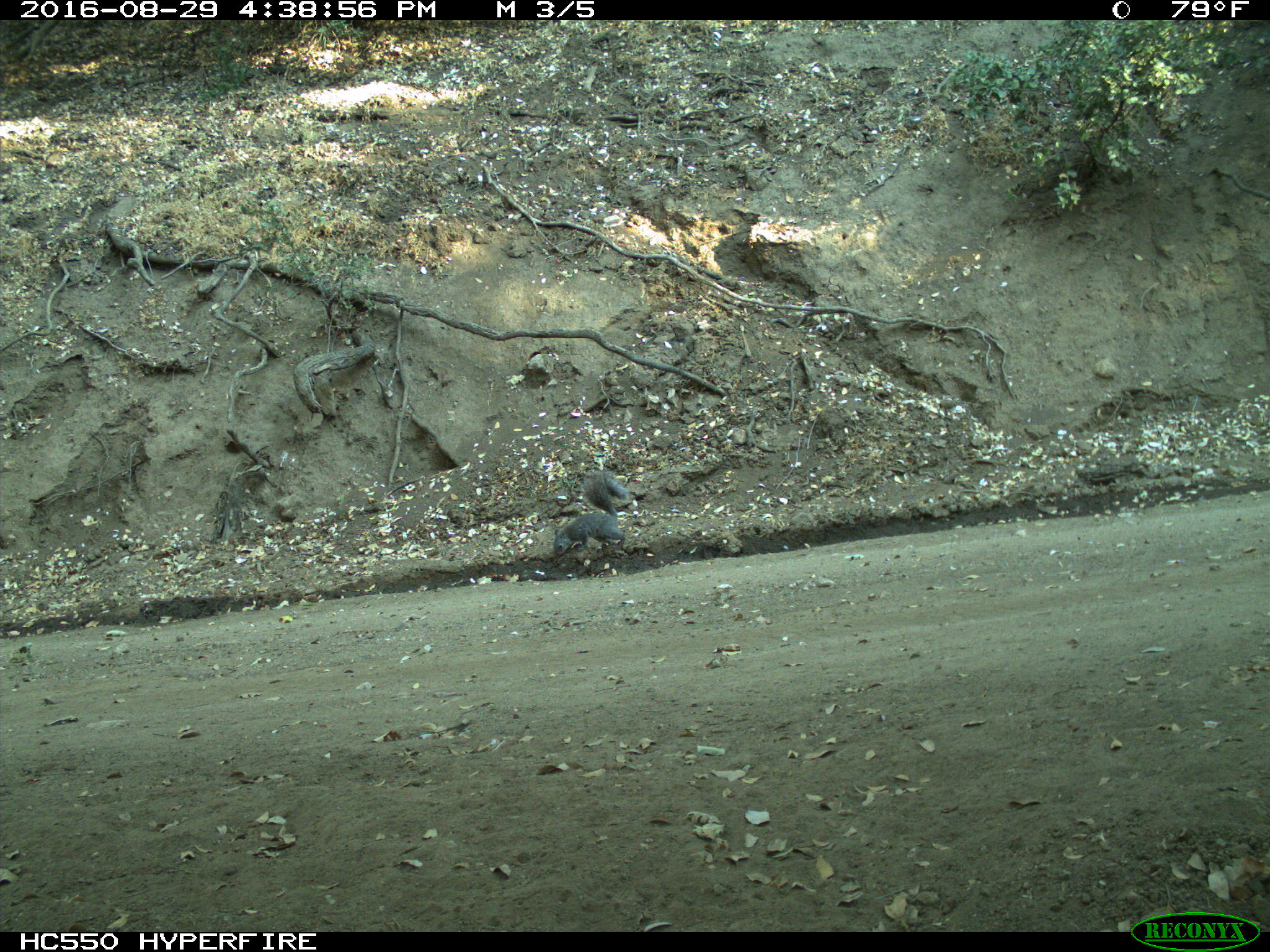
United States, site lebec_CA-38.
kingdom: Animalia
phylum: Chordata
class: Mammalia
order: Rodentia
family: Sciuridae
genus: Sciurus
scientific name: Sciurus carolinensis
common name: eastern gray squirrel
Sciurus carolinensis (eastern gray squirrel).